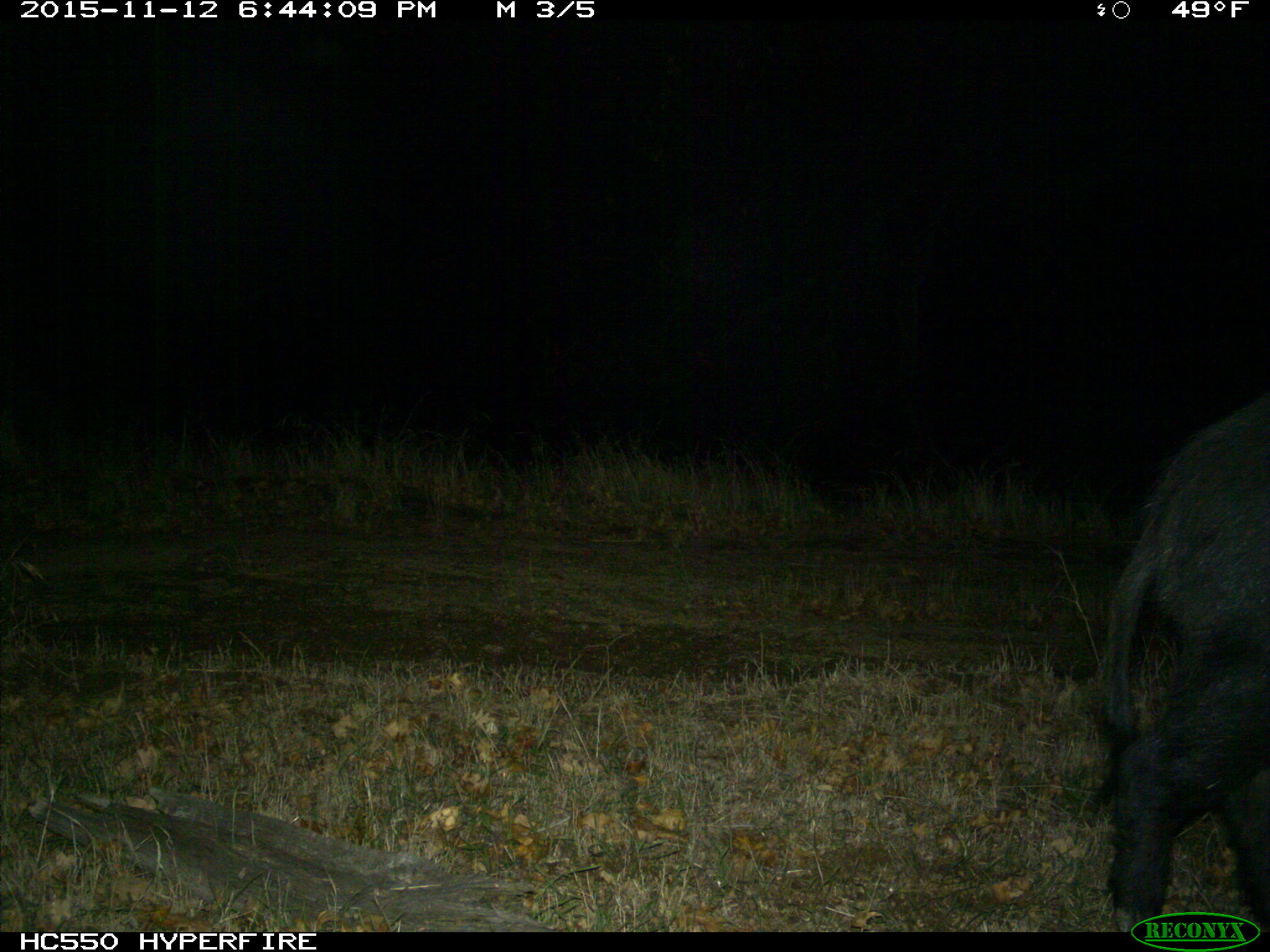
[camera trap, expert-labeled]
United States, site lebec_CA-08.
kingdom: Animalia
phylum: Chordata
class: Mammalia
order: Artiodactyla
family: Suidae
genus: Sus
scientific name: Sus scrofa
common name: wild boar